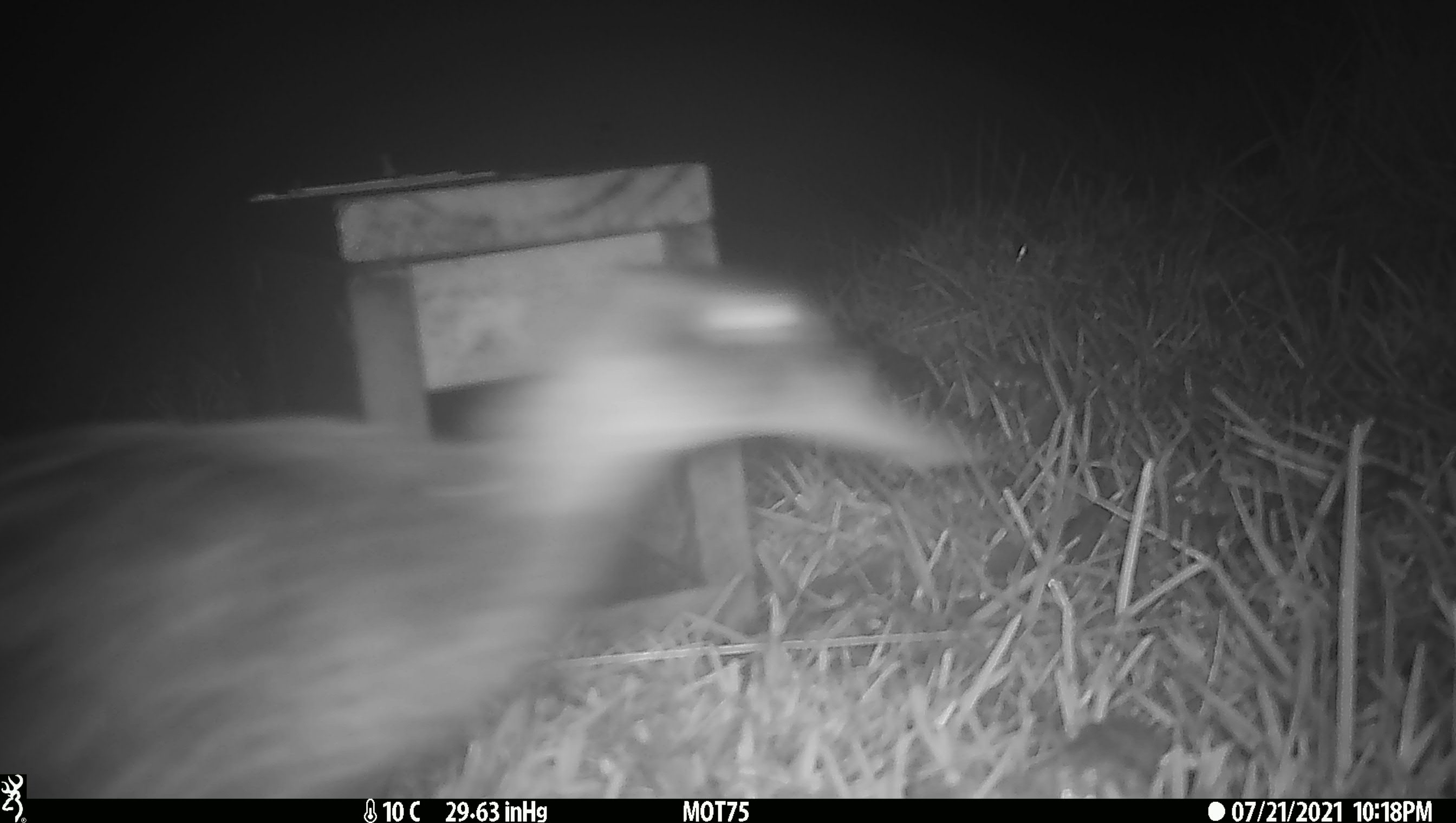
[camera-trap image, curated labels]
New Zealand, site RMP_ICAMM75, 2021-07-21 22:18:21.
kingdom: Animalia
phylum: Chordata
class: Aves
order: Anseriformes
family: Anatidae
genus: Anas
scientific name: Anas chlorotis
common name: brown teal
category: pateke